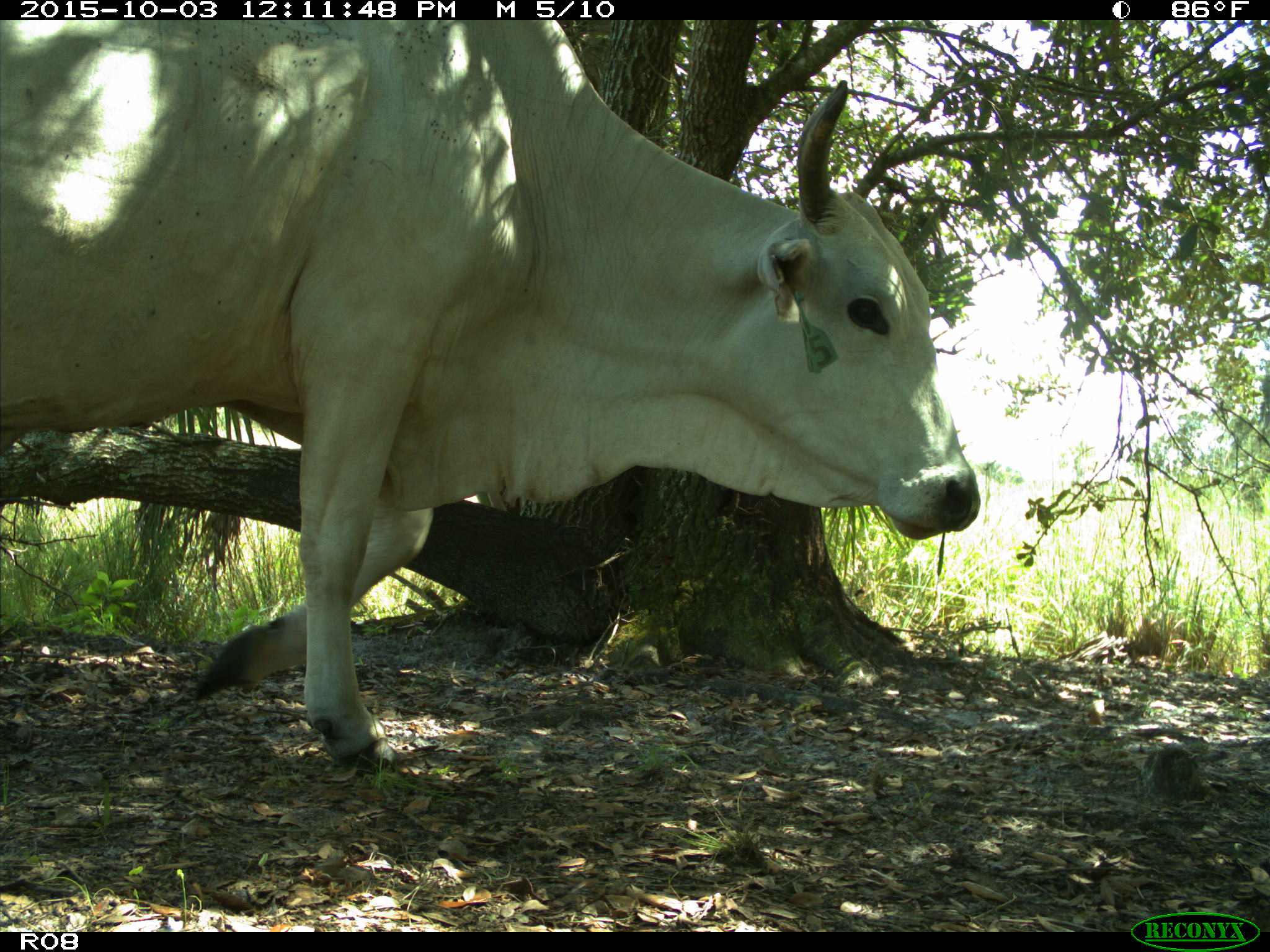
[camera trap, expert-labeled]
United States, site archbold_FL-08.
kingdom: Animalia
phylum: Chordata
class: Mammalia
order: Artiodactyla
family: Bovidae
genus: Bos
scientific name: Bos taurus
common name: domestic cow